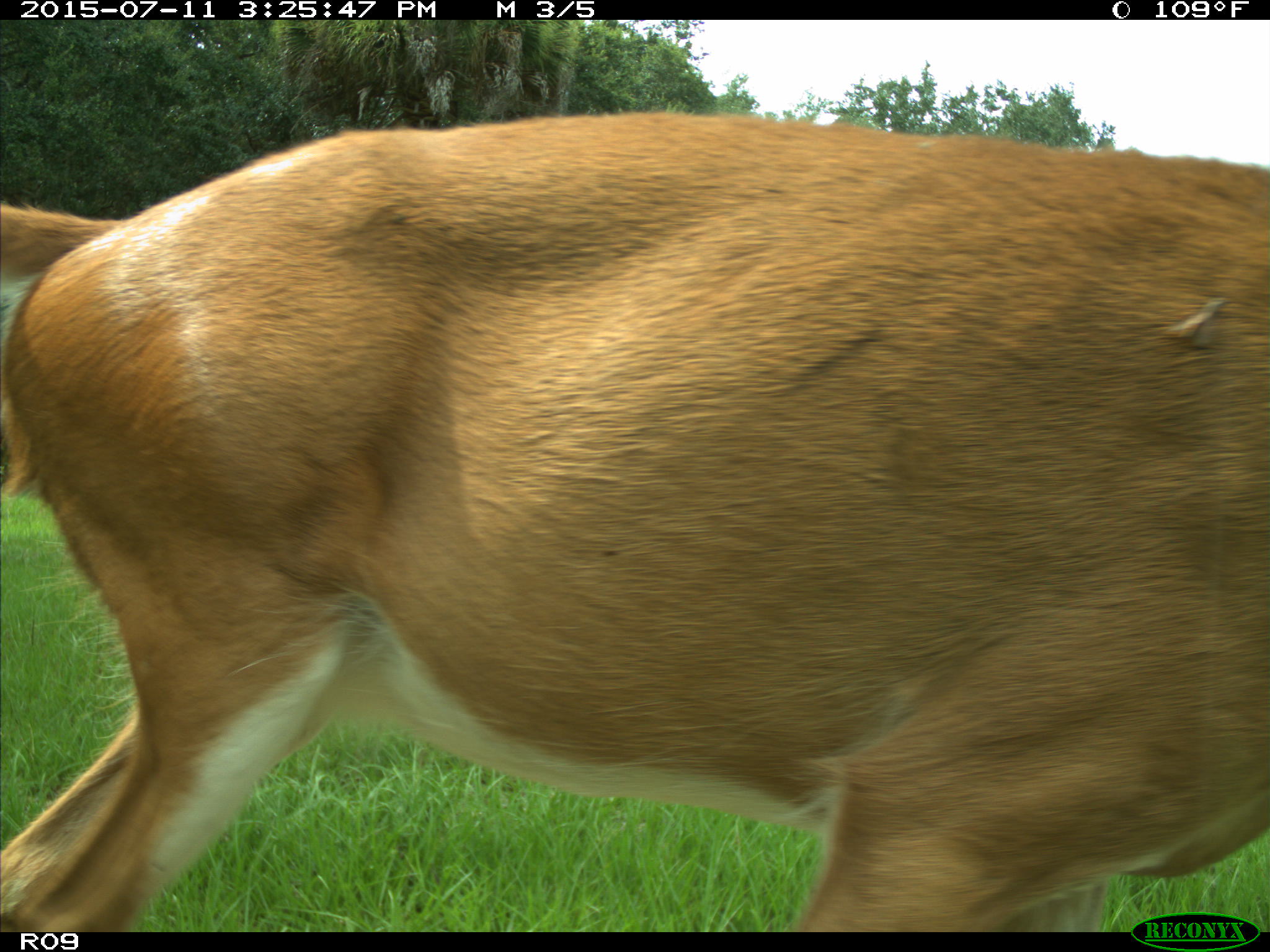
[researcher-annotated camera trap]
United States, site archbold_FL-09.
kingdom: Animalia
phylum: Chordata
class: Mammalia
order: Artiodactyla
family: Cervidae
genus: Odocoileus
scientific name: Odocoileus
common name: deer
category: unidentified deer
Unidentified deer (deer) (Odocoileus).